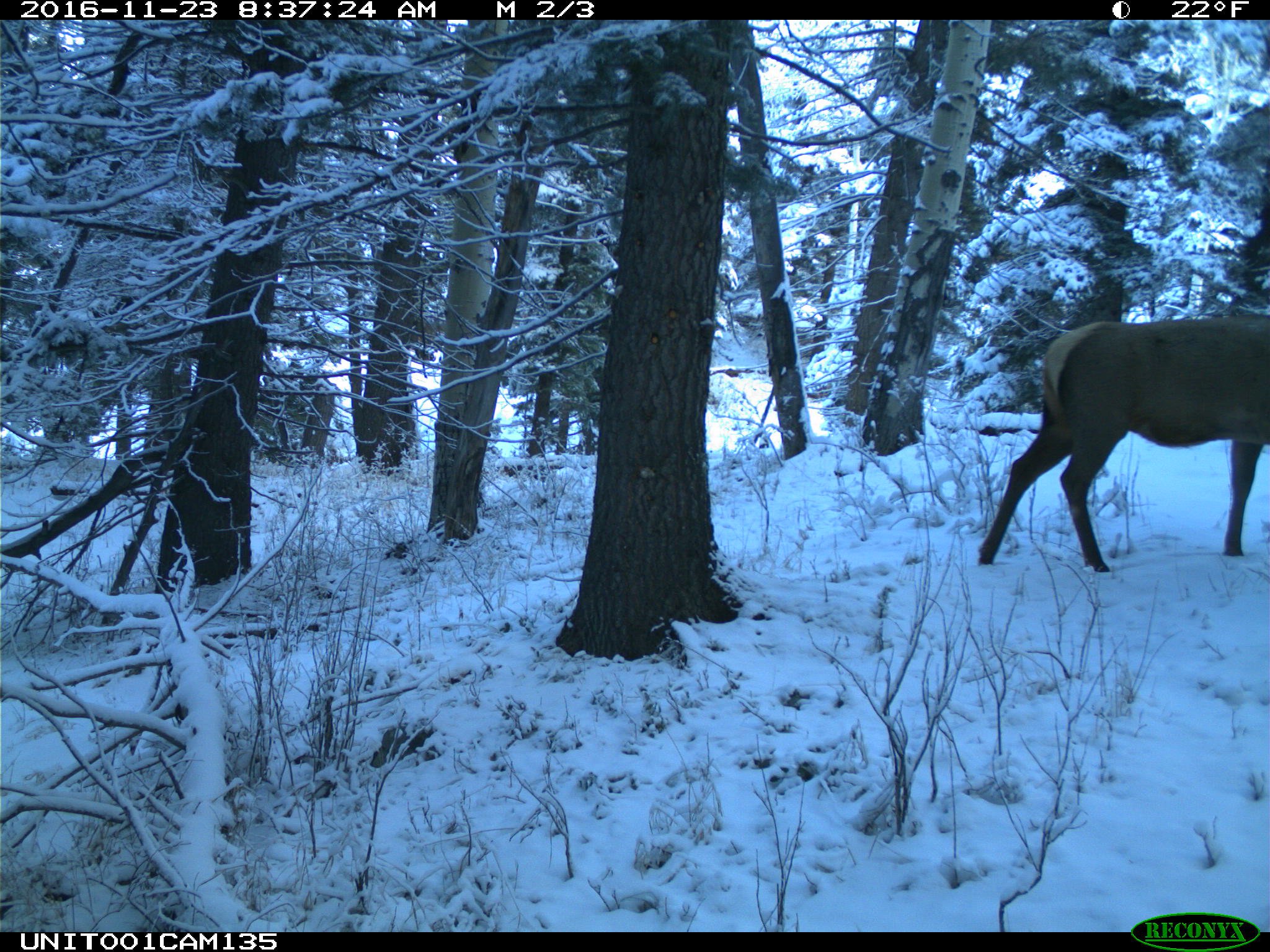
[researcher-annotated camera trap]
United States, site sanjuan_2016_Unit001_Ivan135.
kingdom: Animalia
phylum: Chordata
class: Mammalia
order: Artiodactyla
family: Cervidae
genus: Cervus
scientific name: Cervus elaphus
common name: red deer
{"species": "Cervus elaphus (red deer)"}